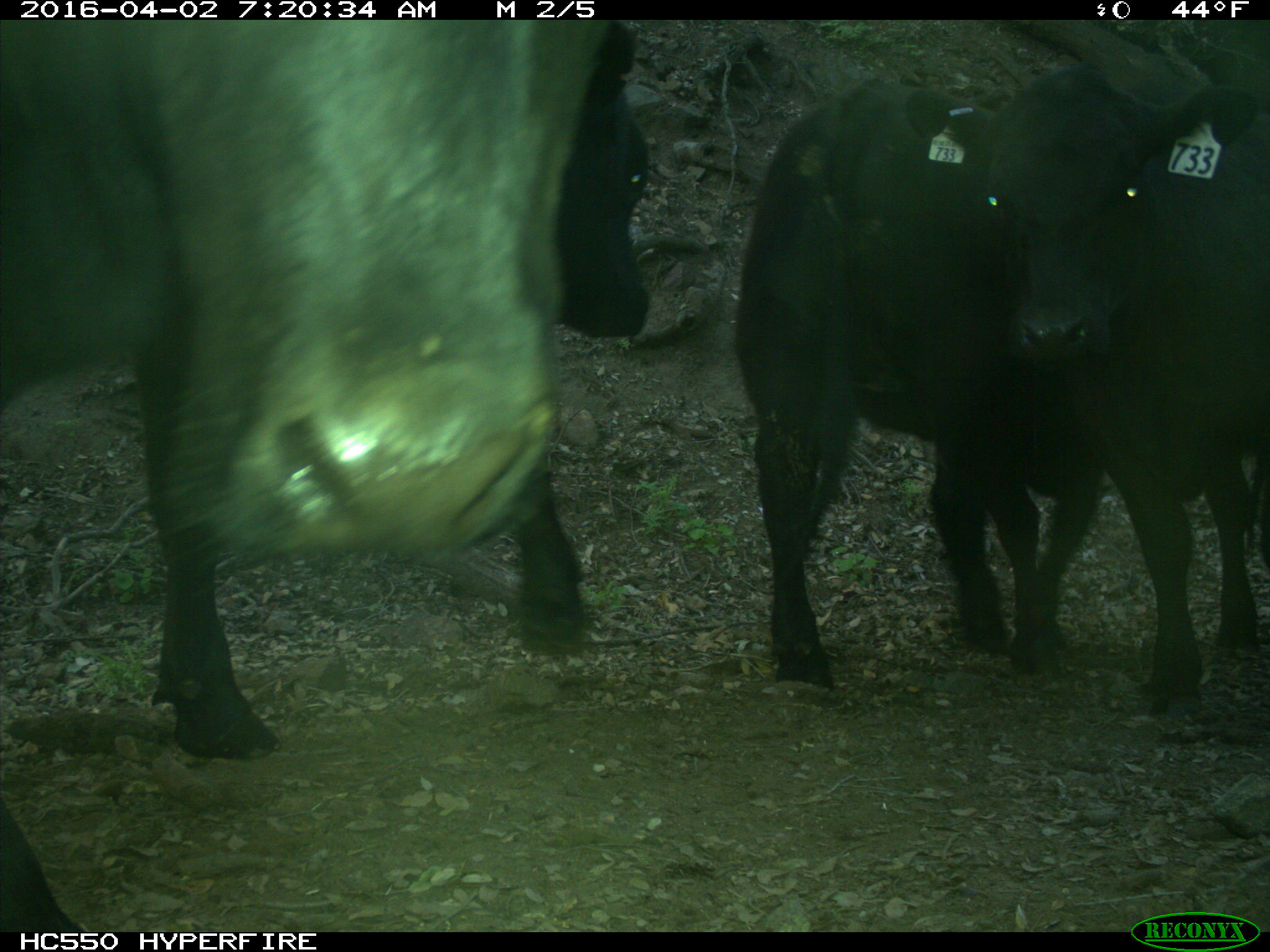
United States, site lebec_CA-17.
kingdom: Animalia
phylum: Chordata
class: Mammalia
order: Artiodactyla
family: Bovidae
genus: Bos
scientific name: Bos taurus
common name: domestic cow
Bos taurus (domestic cow).